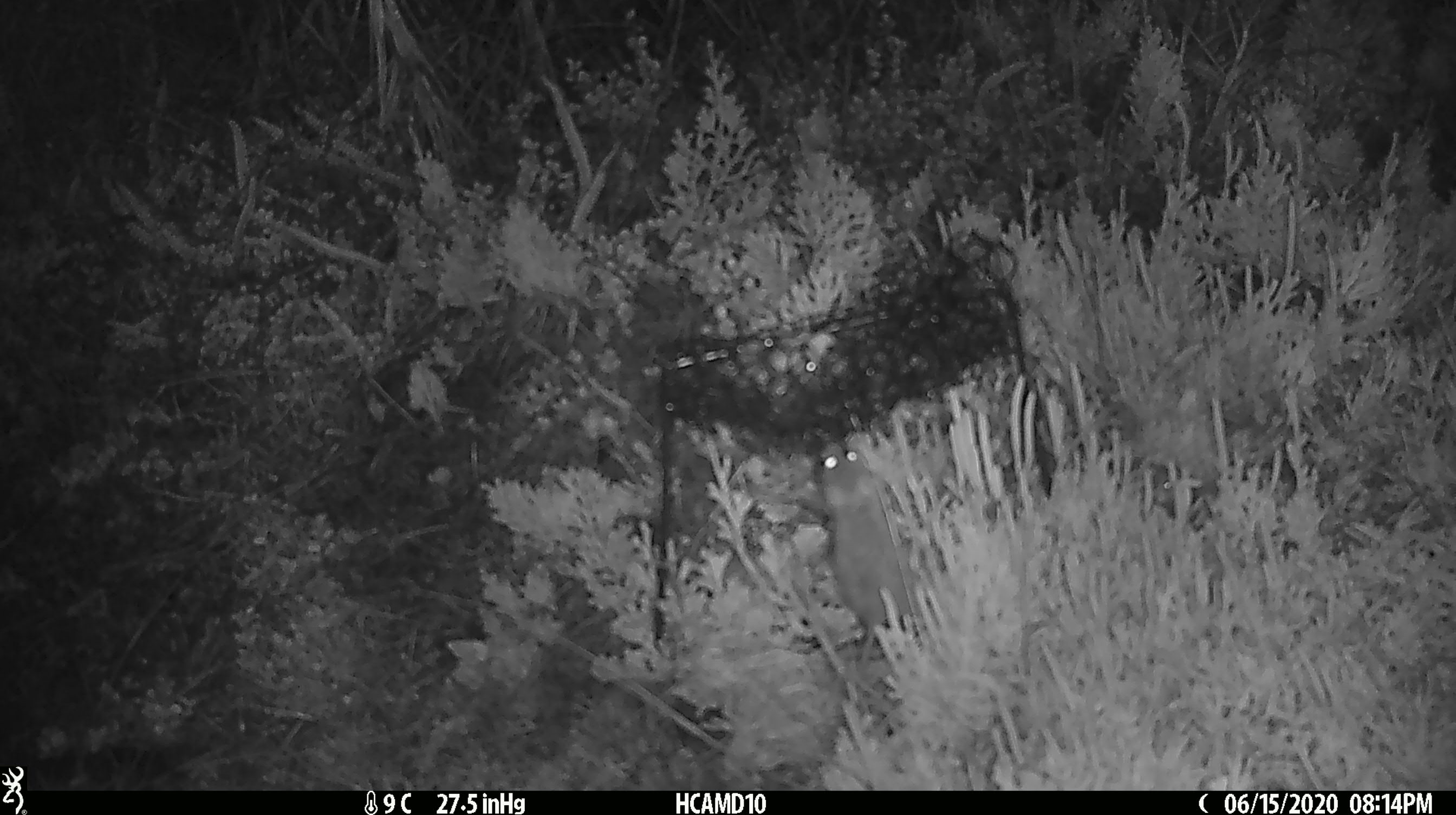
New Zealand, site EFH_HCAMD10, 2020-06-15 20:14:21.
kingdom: Animalia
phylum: Chordata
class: Mammalia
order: Rodentia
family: Muridae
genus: Mus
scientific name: Mus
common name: mouse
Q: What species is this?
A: Mouse (Mus).